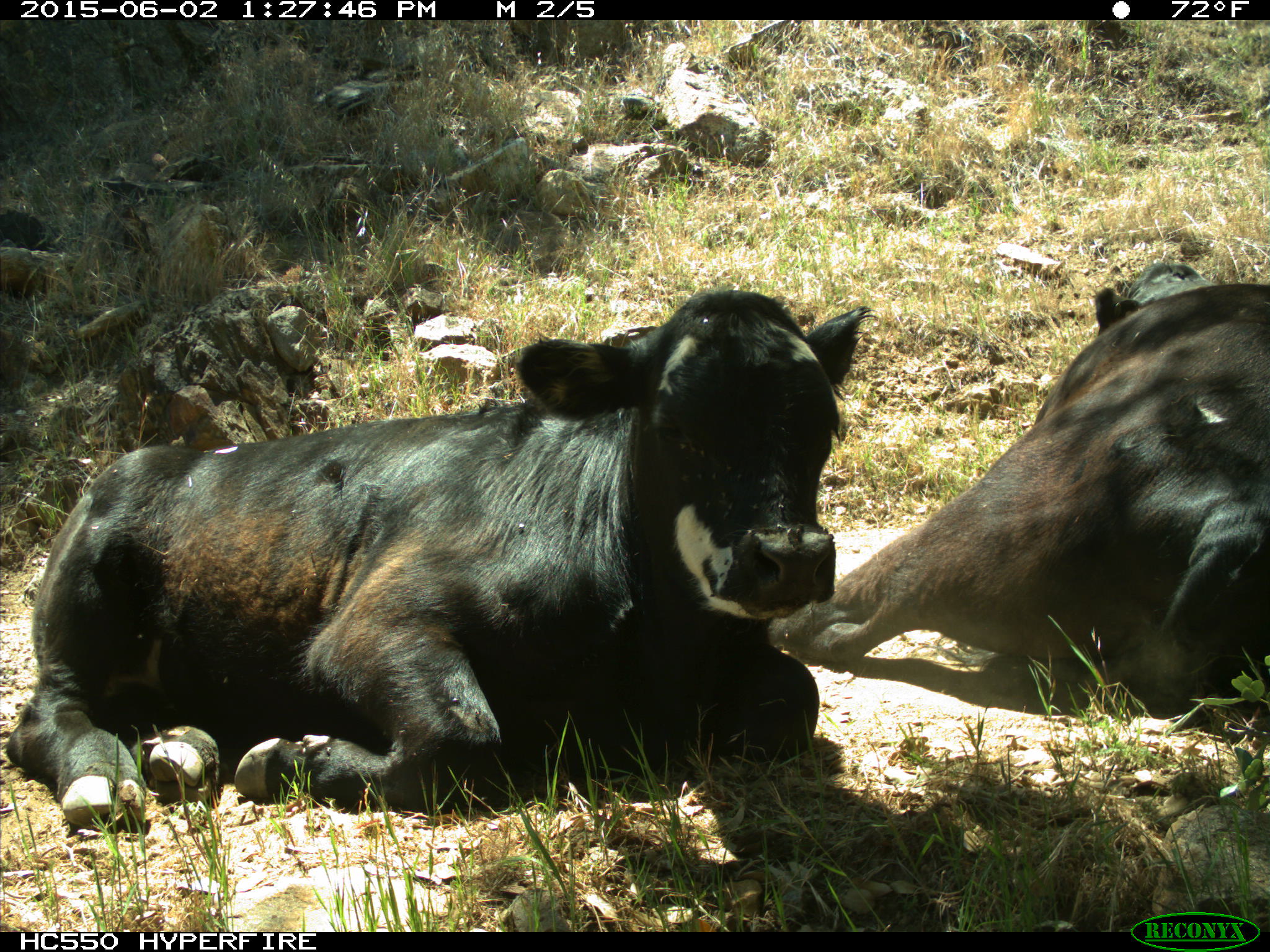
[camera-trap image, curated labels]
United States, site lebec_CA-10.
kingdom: Animalia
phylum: Chordata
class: Mammalia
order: Artiodactyla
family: Bovidae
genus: Bos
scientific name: Bos taurus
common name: domestic cow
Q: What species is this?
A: Bos taurus (domestic cow).